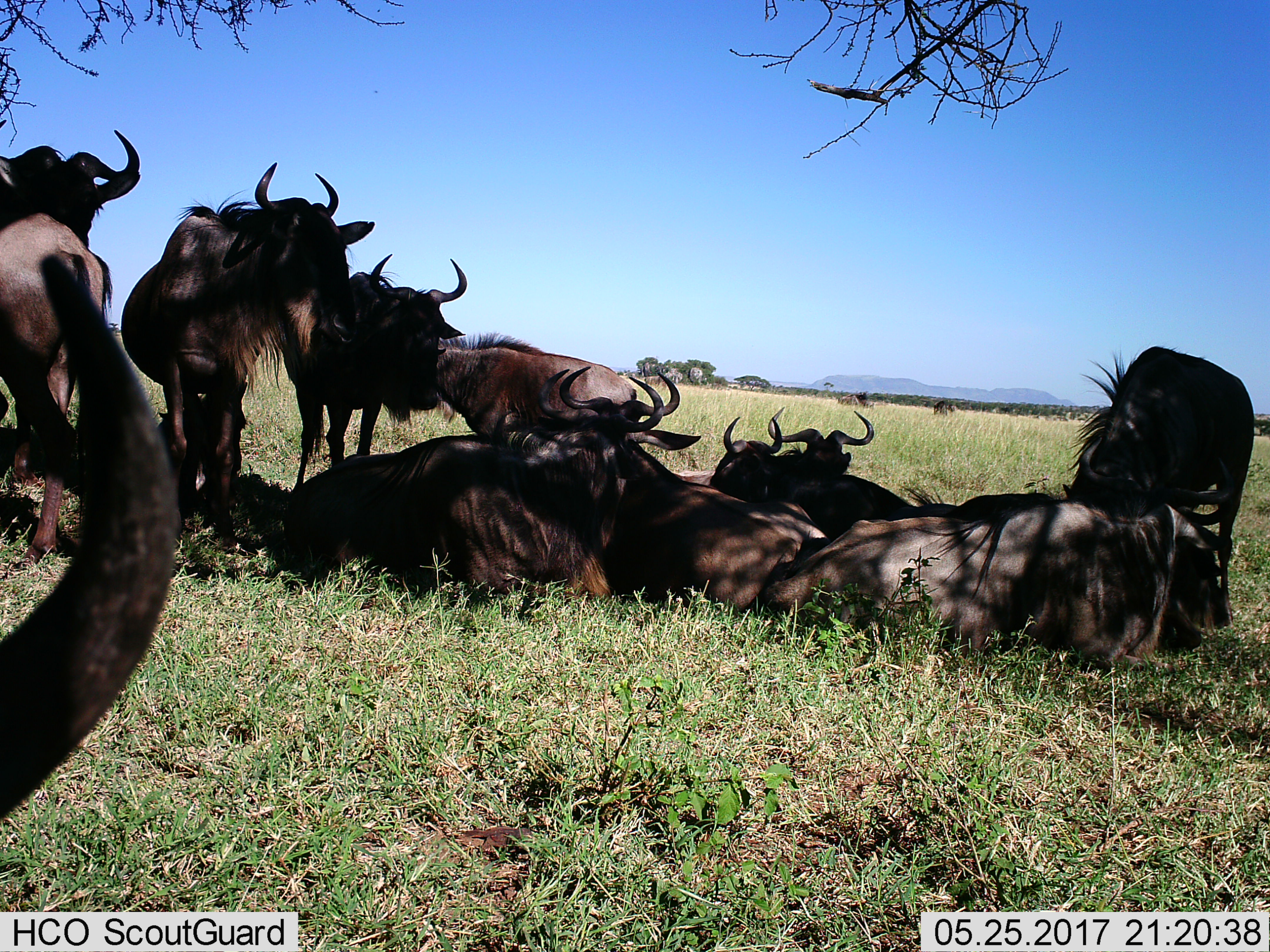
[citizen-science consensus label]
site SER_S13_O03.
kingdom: Animalia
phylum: Chordata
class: Mammalia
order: Artiodactyla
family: Bovidae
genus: Connochaetes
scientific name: Connochaetes taurinus taurinus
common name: blue wildebeest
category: wildebeestblue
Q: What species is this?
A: Wildebeestblue (blue wildebeest) (Connochaetes taurinus taurinus).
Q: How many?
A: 11-50.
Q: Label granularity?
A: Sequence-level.